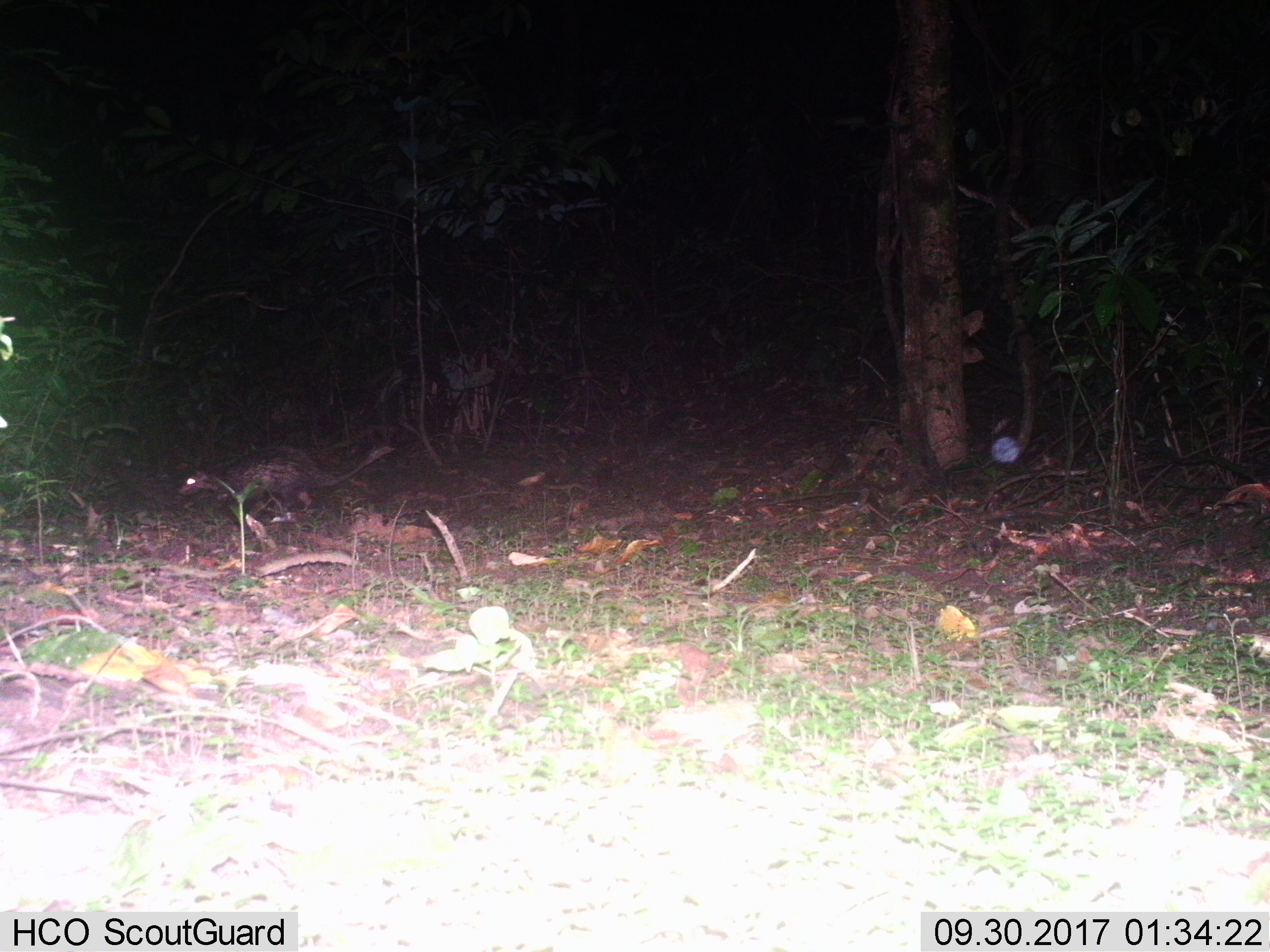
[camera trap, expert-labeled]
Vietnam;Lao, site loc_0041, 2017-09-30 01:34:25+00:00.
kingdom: Animalia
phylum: Chordata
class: Mammalia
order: Rodentia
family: Hystricidae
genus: Atherurus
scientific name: Atherurus macrourus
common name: asiatic brush-tailed porcupine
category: asiatic brush tailed porcupine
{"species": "asiatic brush tailed porcupine (asiatic brush-tailed porcupine) (Atherurus macrourus)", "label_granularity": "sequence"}